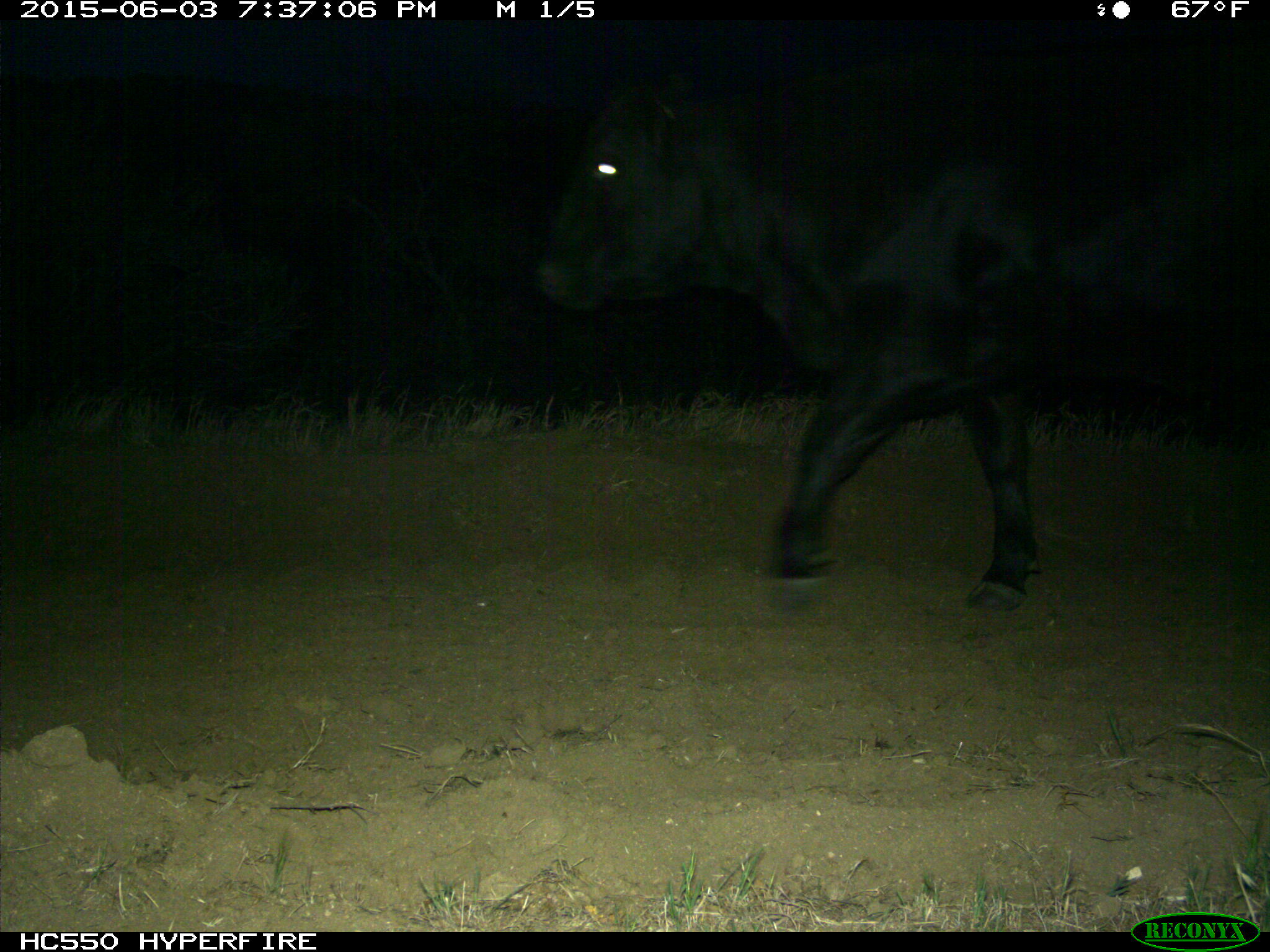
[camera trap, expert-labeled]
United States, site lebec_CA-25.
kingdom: Animalia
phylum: Chordata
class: Mammalia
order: Artiodactyla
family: Bovidae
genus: Bos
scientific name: Bos taurus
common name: domestic cow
Bos taurus (domestic cow).